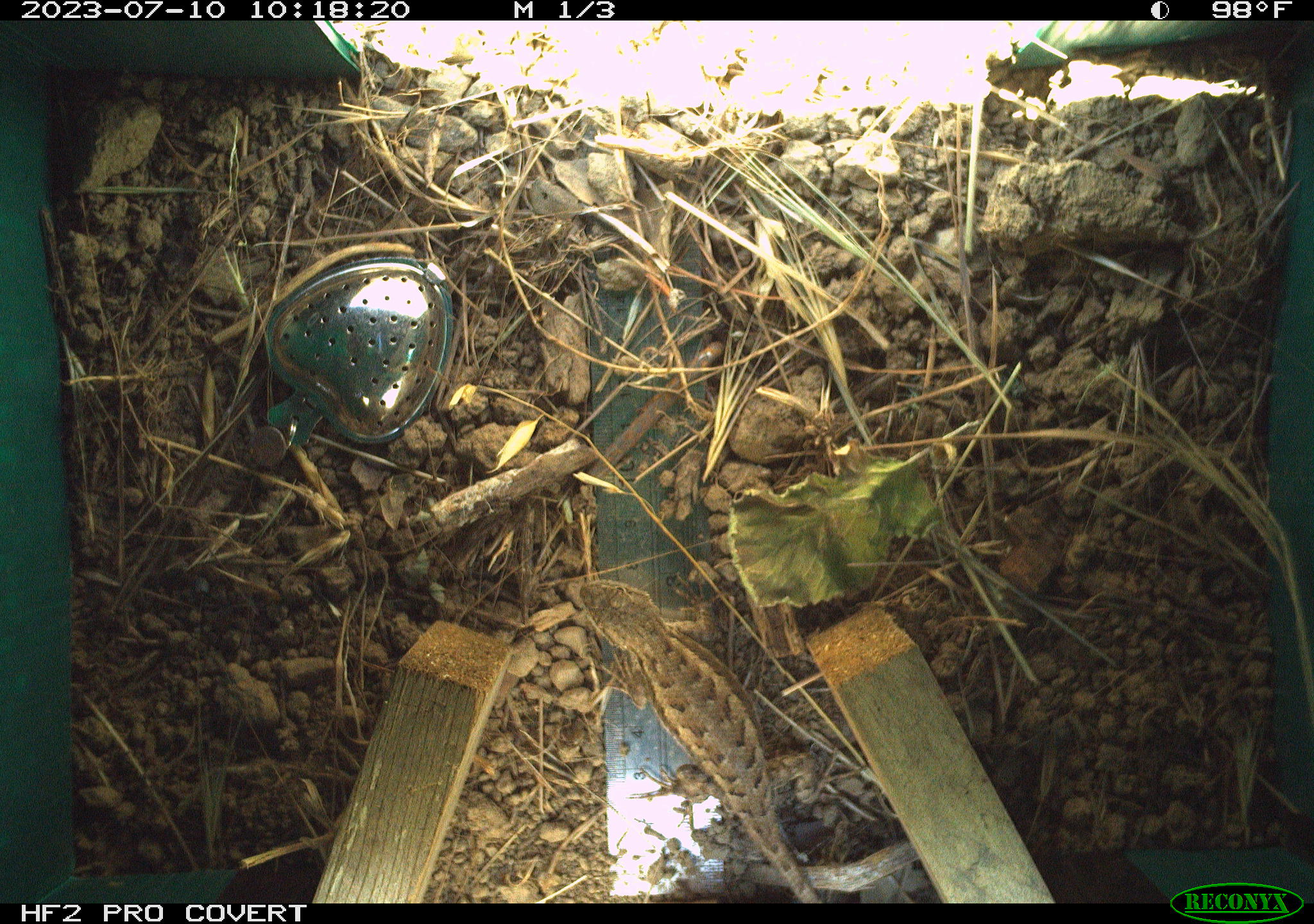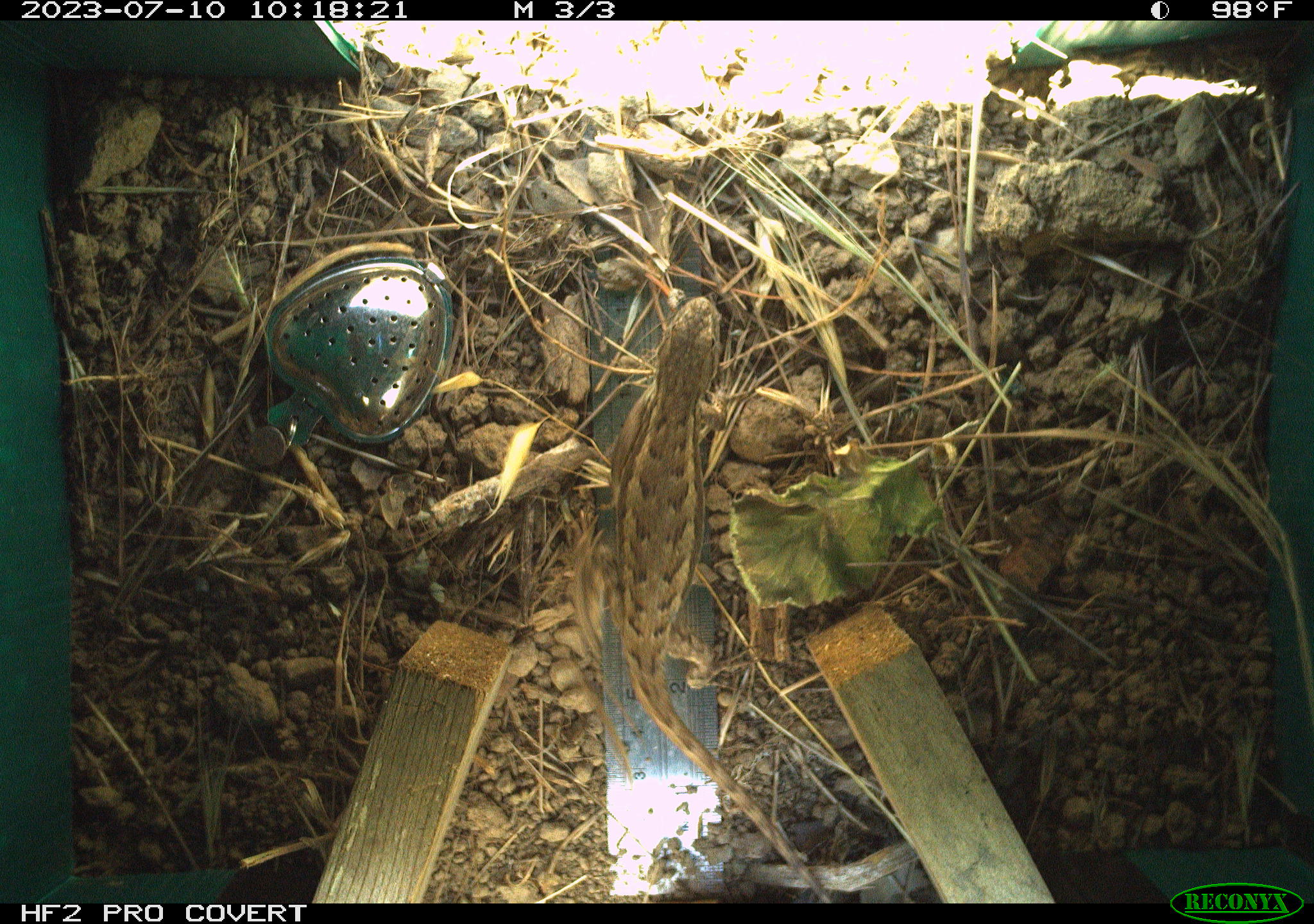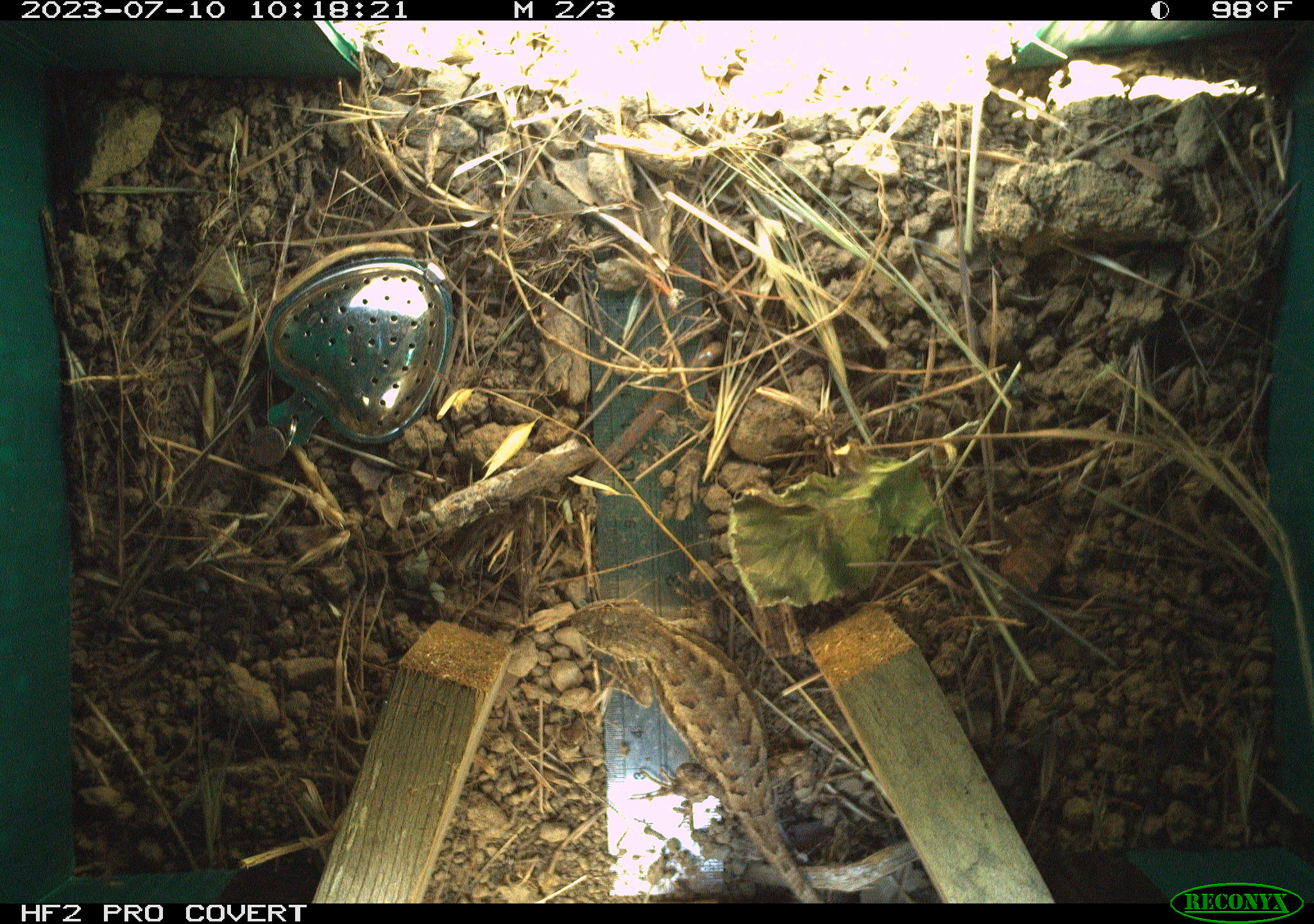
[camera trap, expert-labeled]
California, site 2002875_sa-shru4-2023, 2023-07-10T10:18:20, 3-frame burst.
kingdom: Animalia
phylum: Chordata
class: Reptilia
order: Squamata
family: Phrynosomatidae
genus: Sceloporus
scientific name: Sceloporus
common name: spiny lizards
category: sceloporus species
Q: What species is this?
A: Sceloporus species (spiny lizards) (Sceloporus).